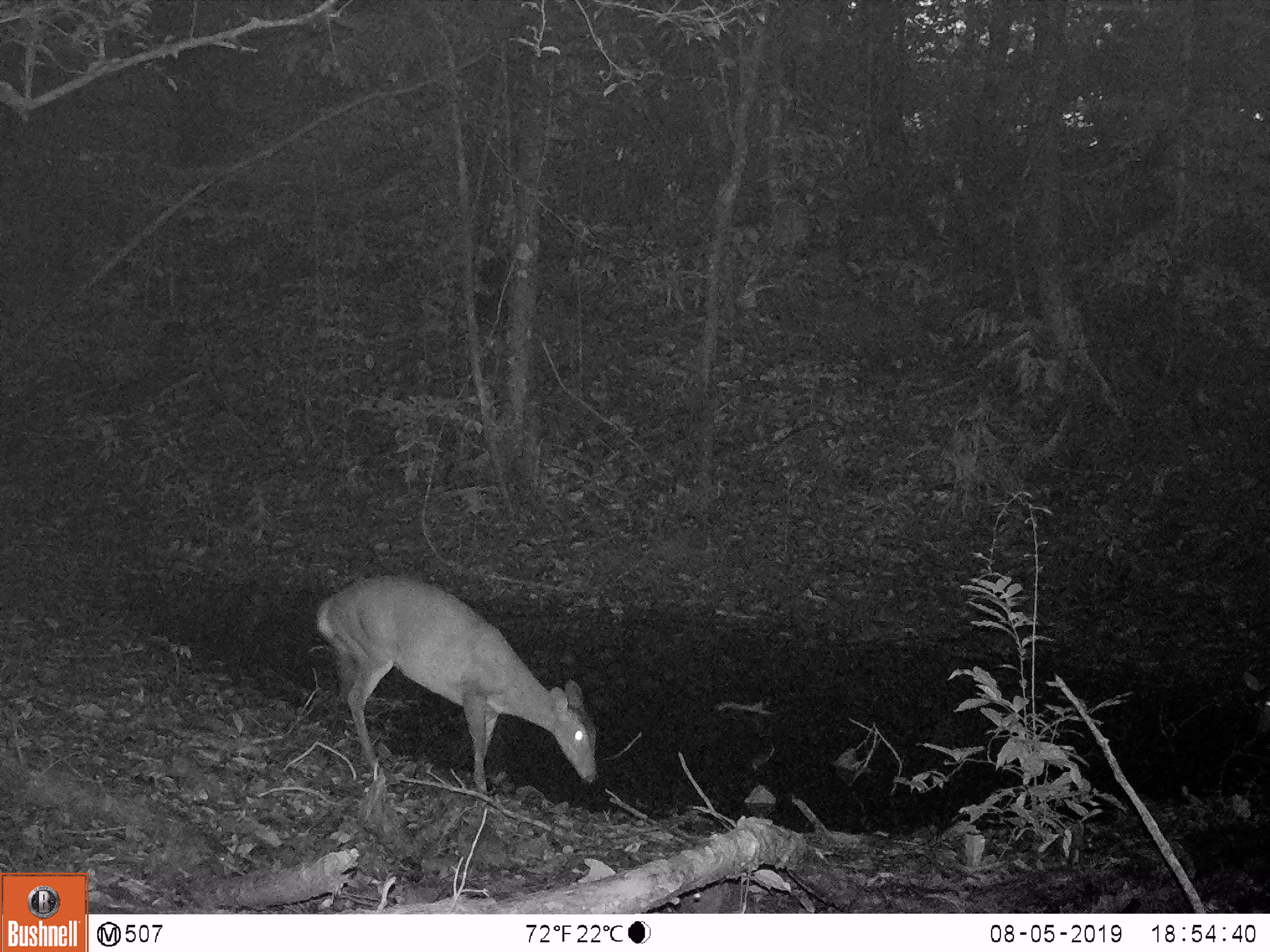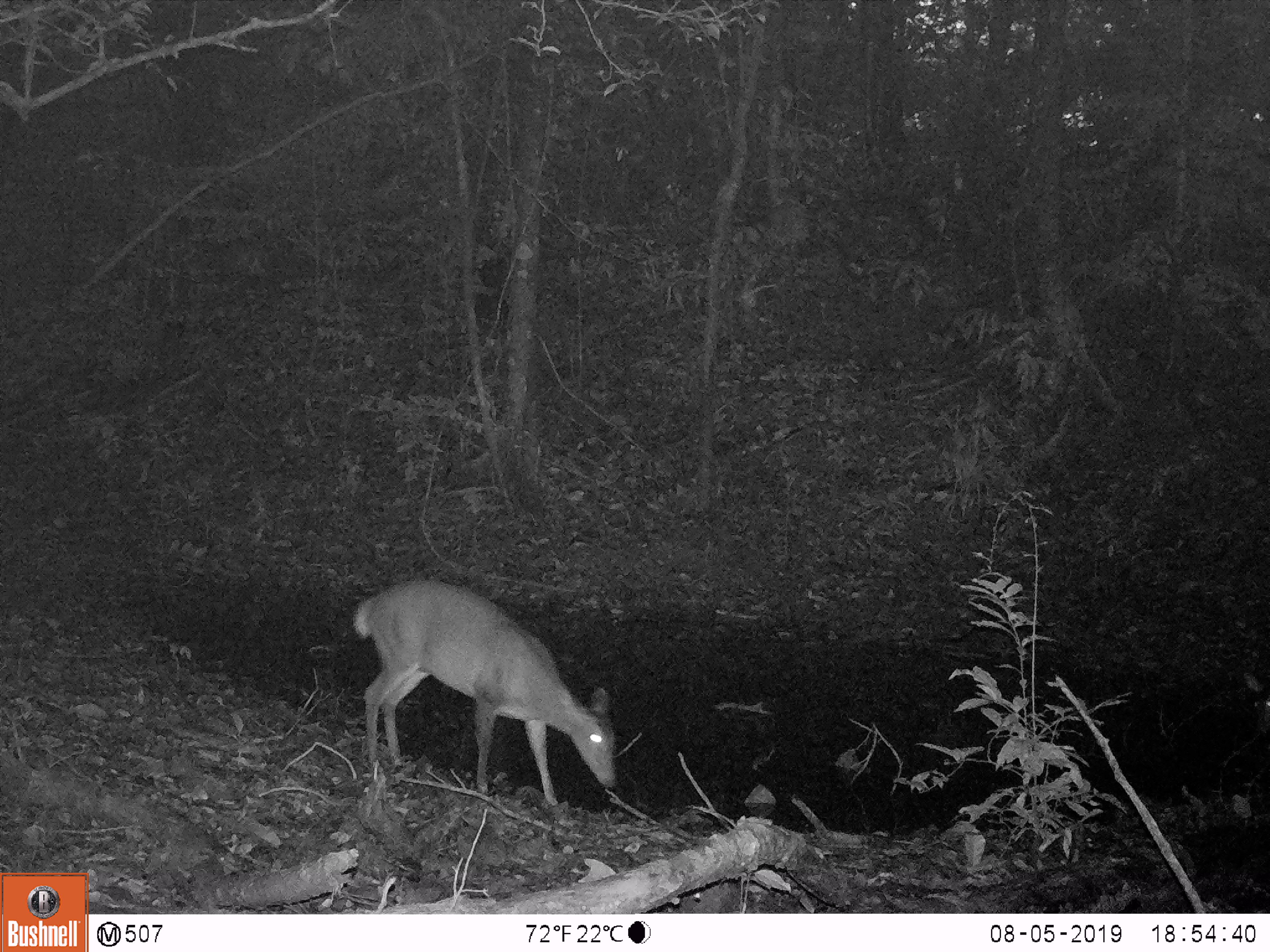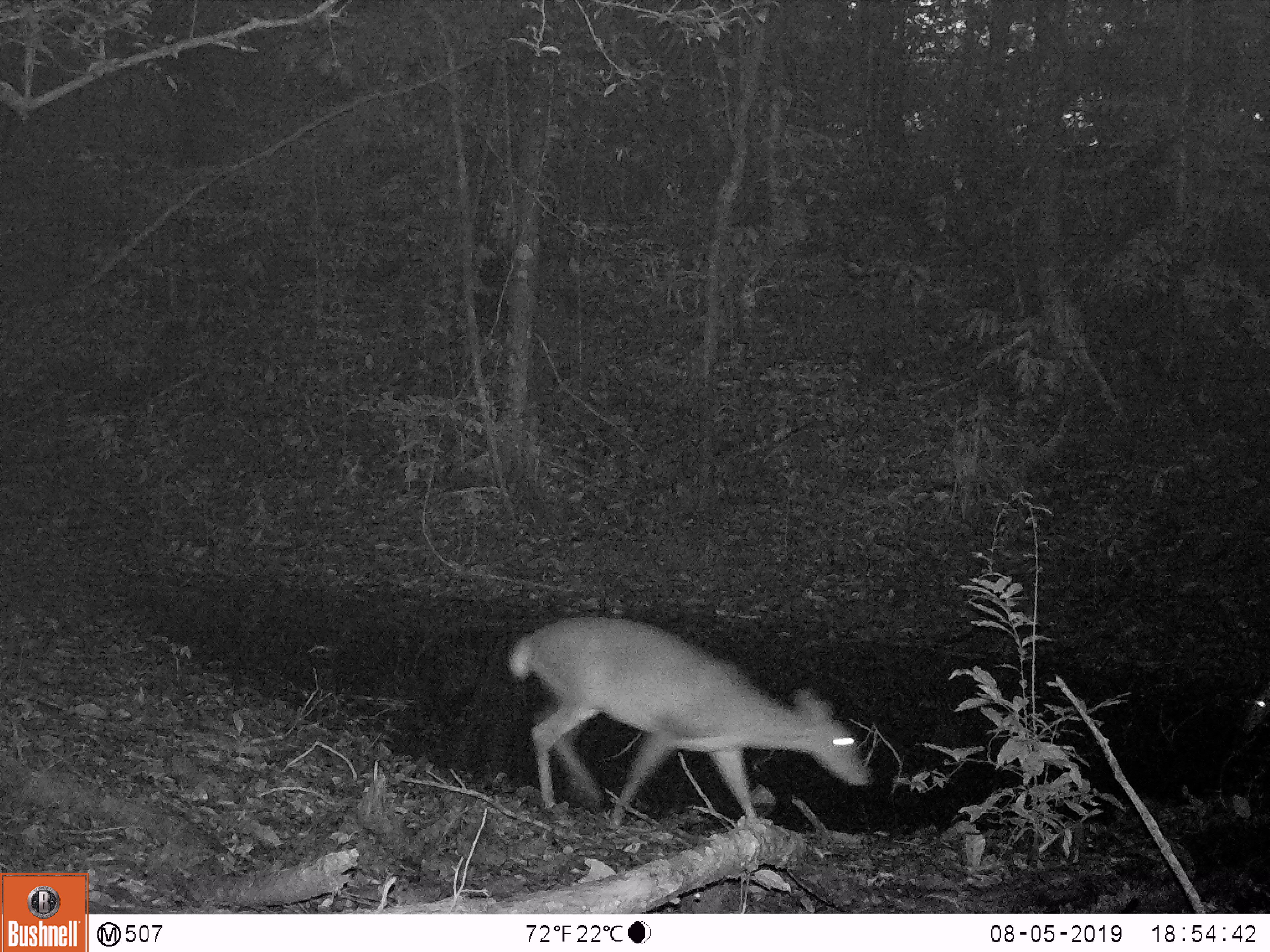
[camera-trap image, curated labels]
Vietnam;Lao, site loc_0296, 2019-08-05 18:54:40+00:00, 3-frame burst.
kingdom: Animalia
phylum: Chordata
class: Mammalia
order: Artiodactyla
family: Cervidae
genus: Muntiacus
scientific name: Muntiacus vuquangensis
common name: large-antlered muntjac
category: large antlered muntjac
Large antlered muntjac (large-antlered muntjac) (Muntiacus vuquangensis). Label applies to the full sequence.